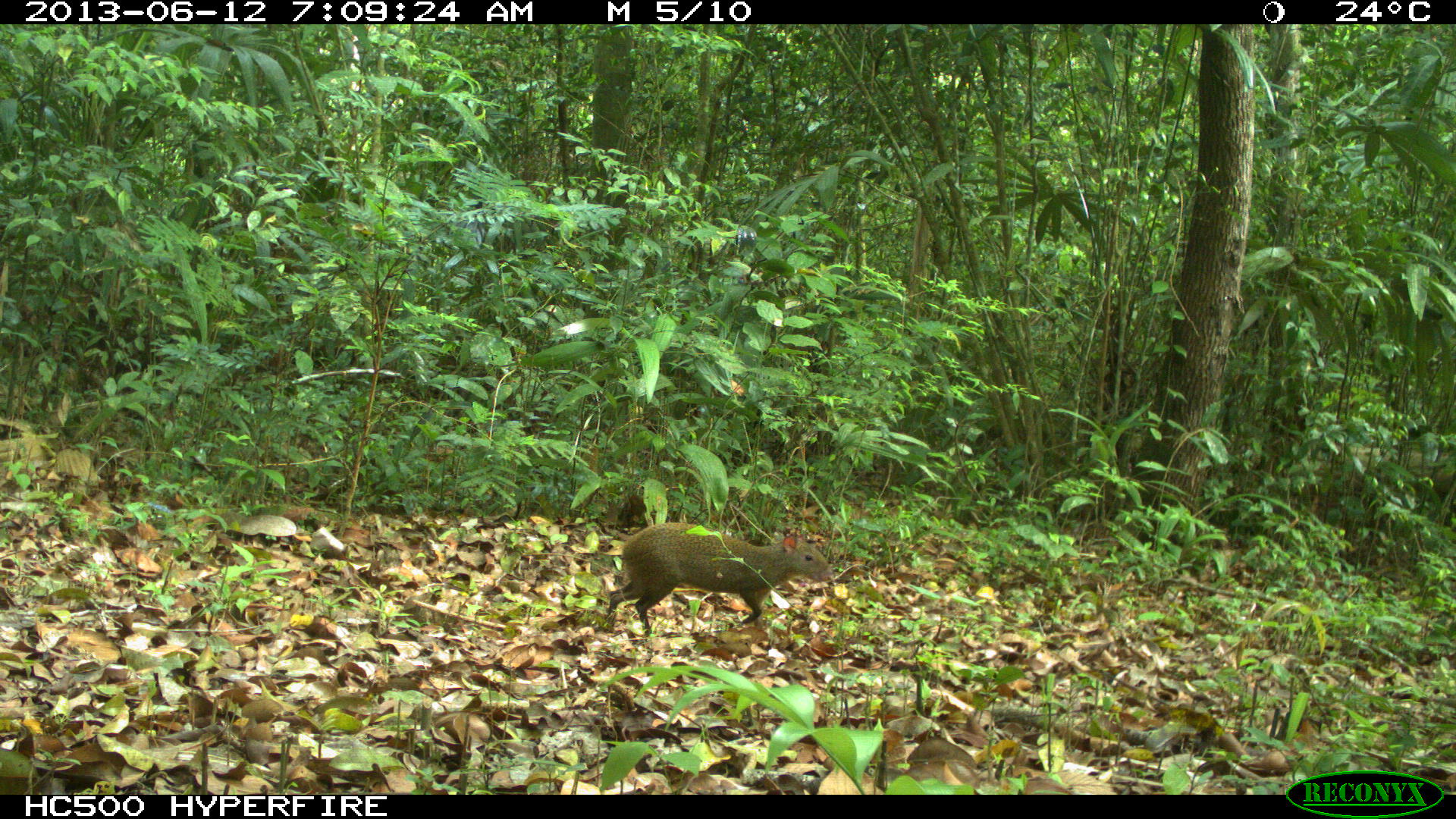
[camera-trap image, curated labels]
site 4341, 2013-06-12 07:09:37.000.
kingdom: Animalia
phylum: Chordata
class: Mammalia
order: Rodentia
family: Dasyproctidae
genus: Dasyprocta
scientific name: Dasyprocta punctata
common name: central american agouti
Dasyprocta punctata (central american agouti), count 1.